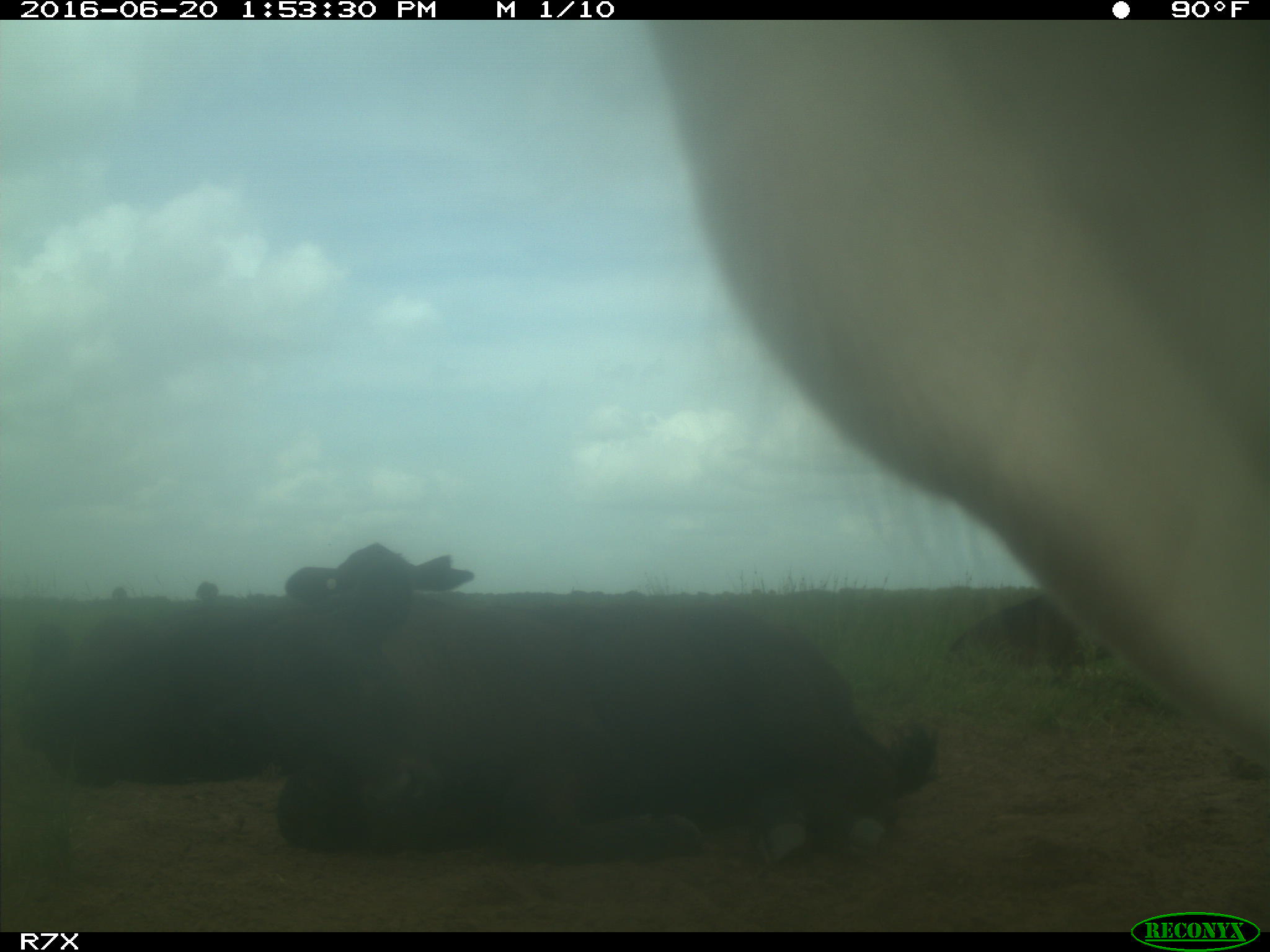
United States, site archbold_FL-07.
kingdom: Animalia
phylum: Chordata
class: Mammalia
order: Artiodactyla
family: Bovidae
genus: Bos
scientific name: Bos taurus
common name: domestic cow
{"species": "Bos taurus (domestic cow)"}